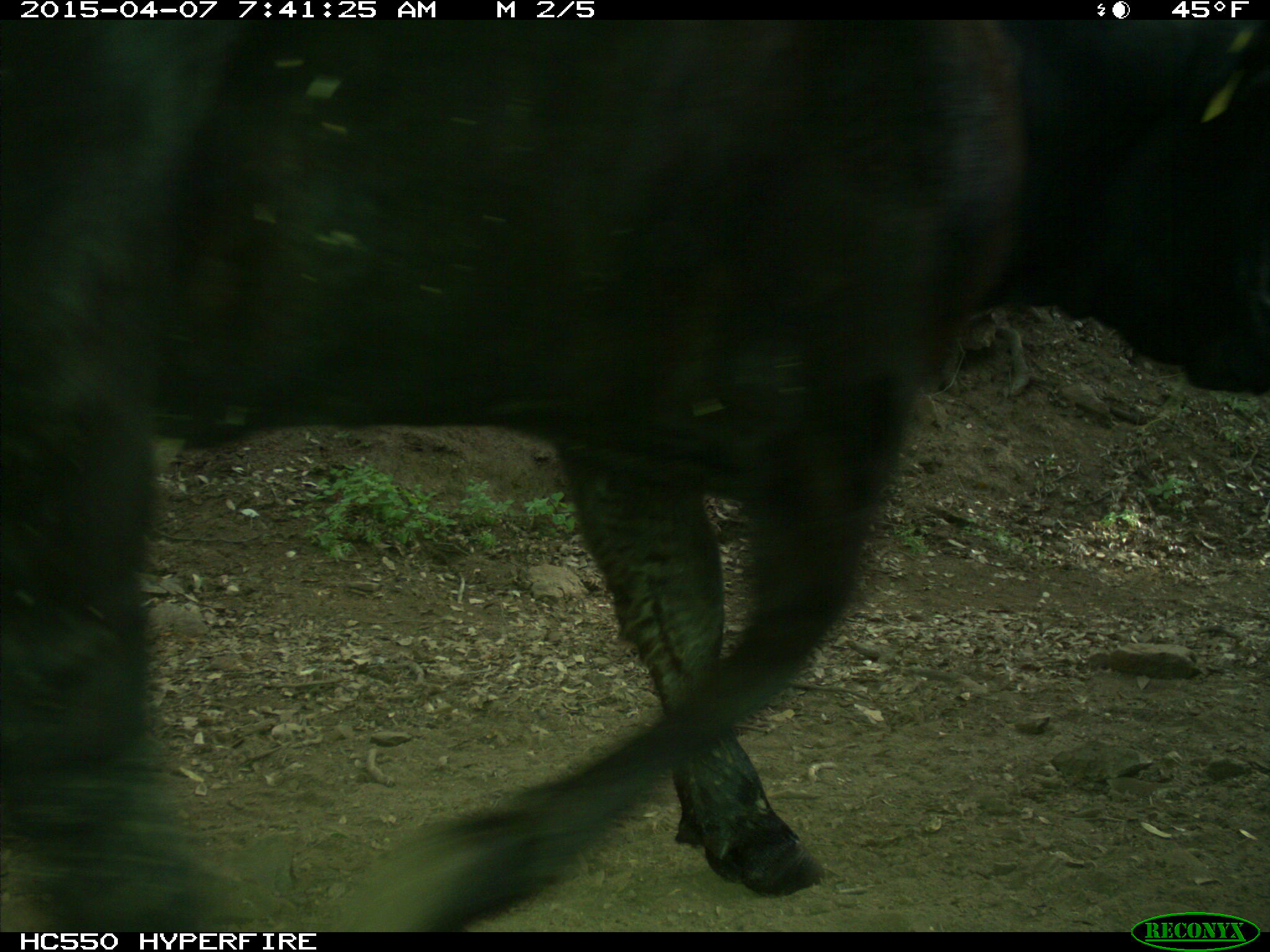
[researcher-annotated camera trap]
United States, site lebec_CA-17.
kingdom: Animalia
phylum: Chordata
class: Mammalia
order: Artiodactyla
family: Bovidae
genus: Bos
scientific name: Bos taurus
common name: domestic cow